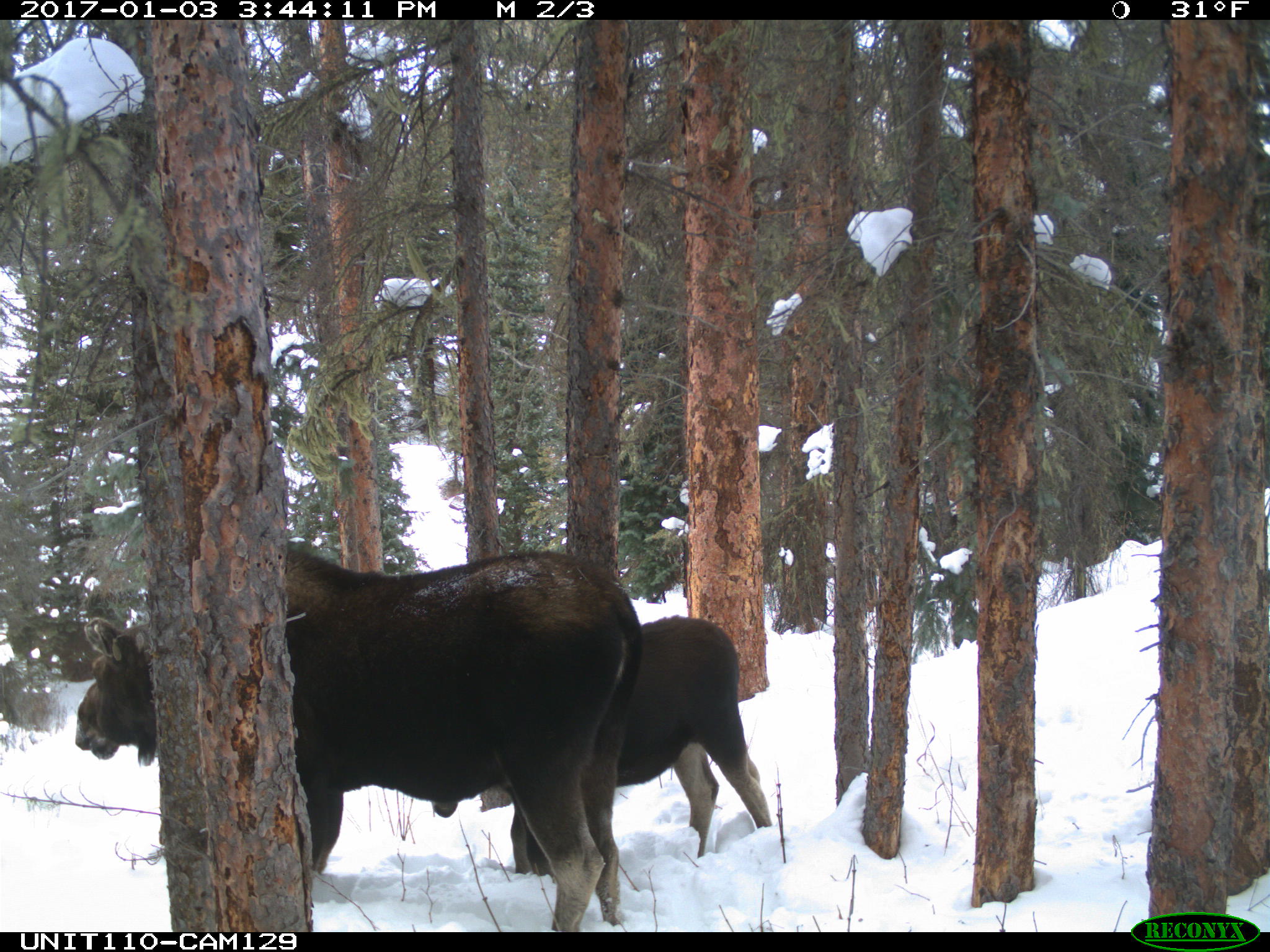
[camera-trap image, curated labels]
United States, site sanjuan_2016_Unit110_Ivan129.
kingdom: Animalia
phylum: Chordata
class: Mammalia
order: Artiodactyla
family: Cervidae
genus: Alces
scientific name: Alces alces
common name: moose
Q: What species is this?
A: Alces alces (moose).